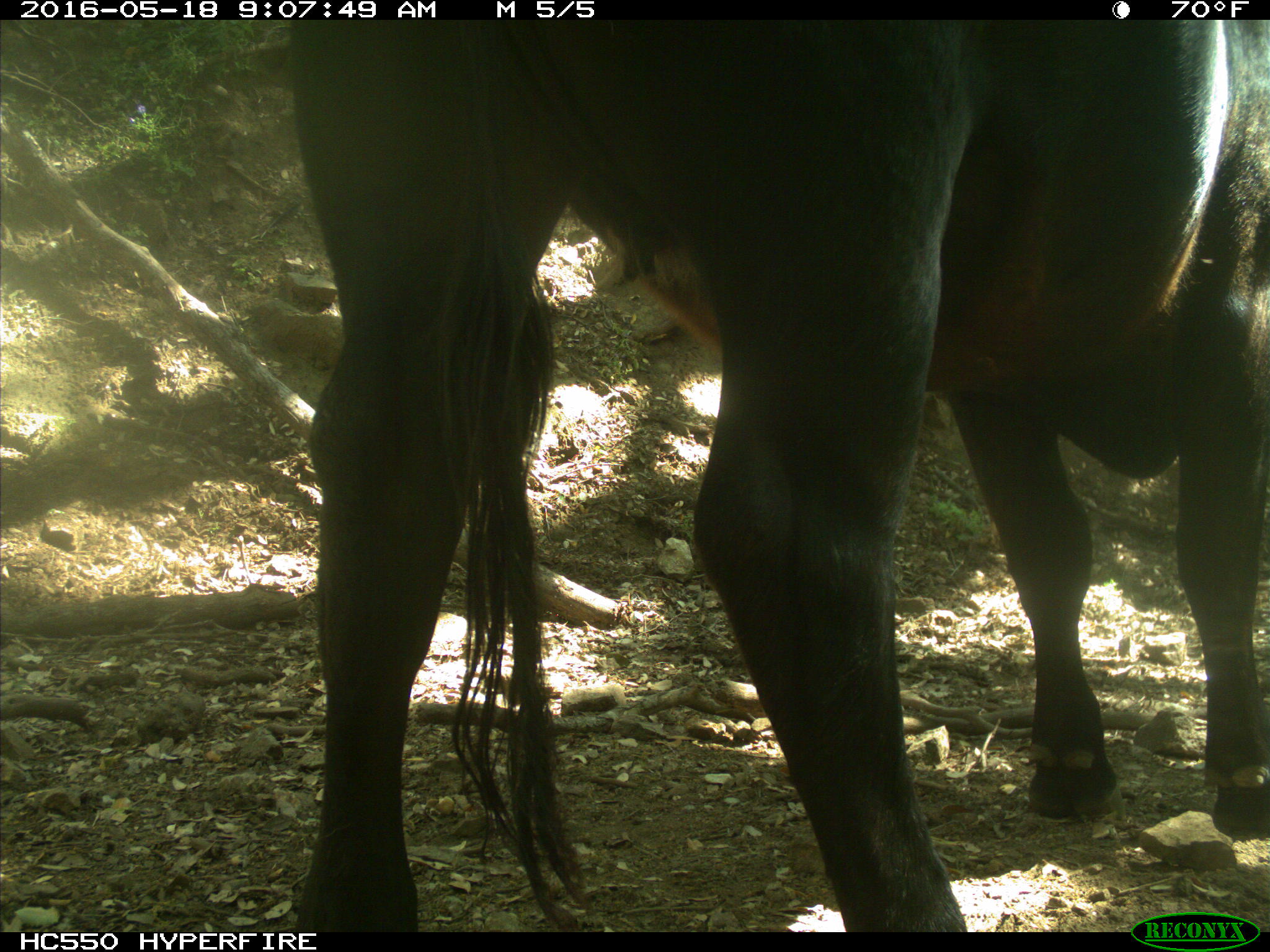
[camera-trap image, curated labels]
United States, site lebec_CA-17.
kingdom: Animalia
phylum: Chordata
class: Mammalia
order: Artiodactyla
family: Bovidae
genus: Bos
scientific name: Bos taurus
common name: domestic cow